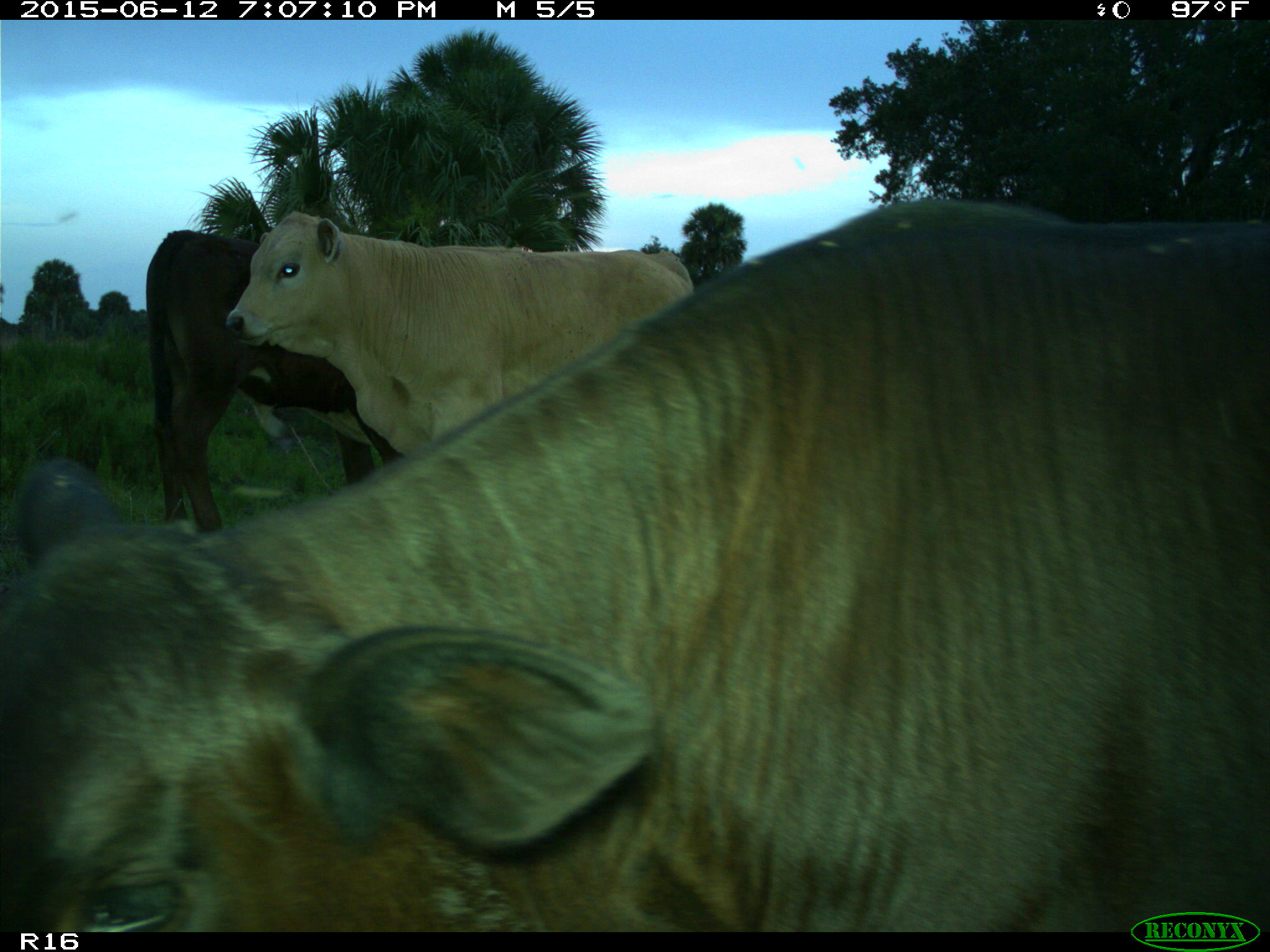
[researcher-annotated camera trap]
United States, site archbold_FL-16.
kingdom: Animalia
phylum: Chordata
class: Mammalia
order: Artiodactyla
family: Bovidae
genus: Bos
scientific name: Bos taurus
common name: domestic cow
Bos taurus (domestic cow).